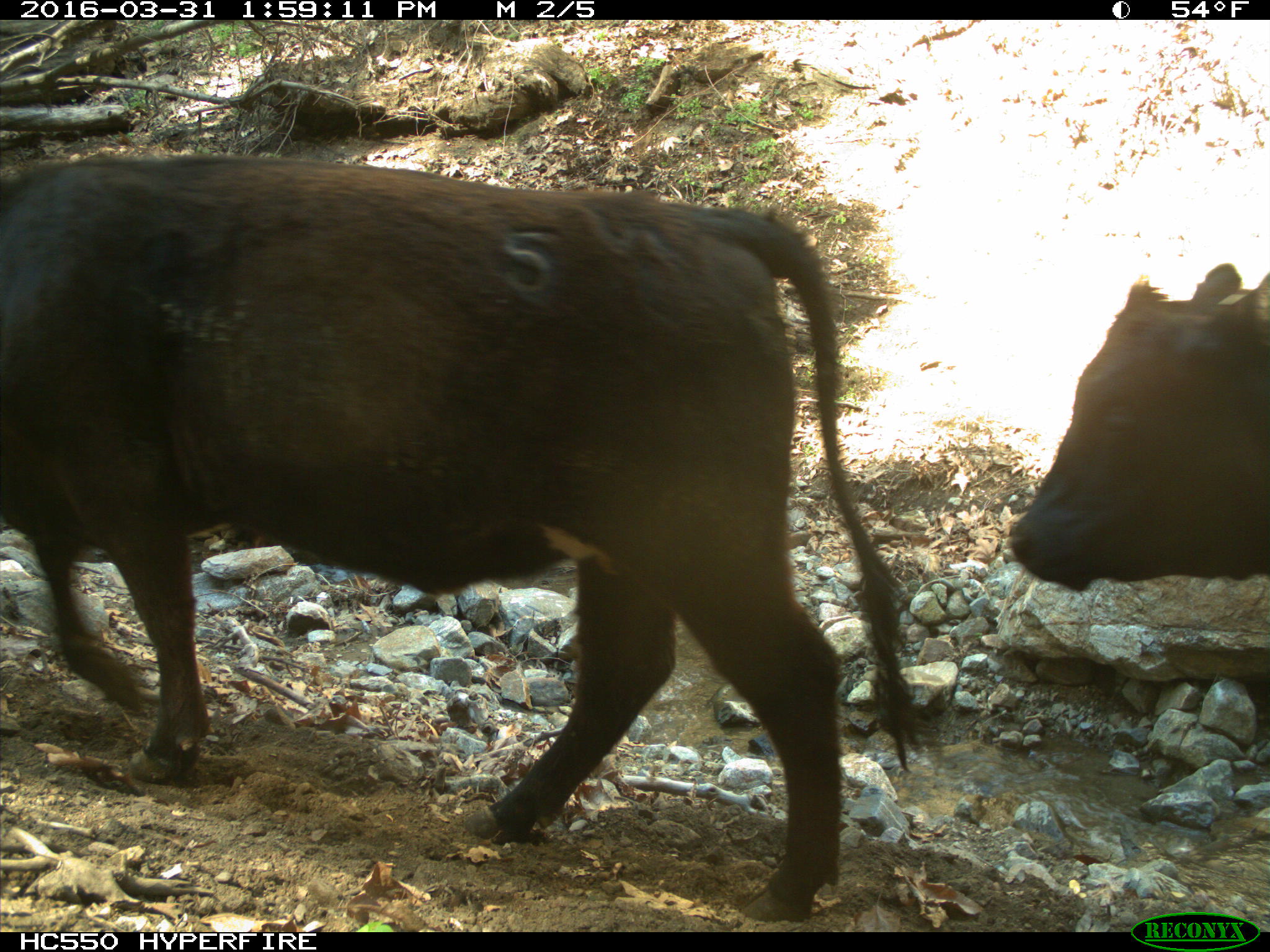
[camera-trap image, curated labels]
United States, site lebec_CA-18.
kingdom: Animalia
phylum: Chordata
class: Mammalia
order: Artiodactyla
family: Bovidae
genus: Bos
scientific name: Bos taurus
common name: domestic cow